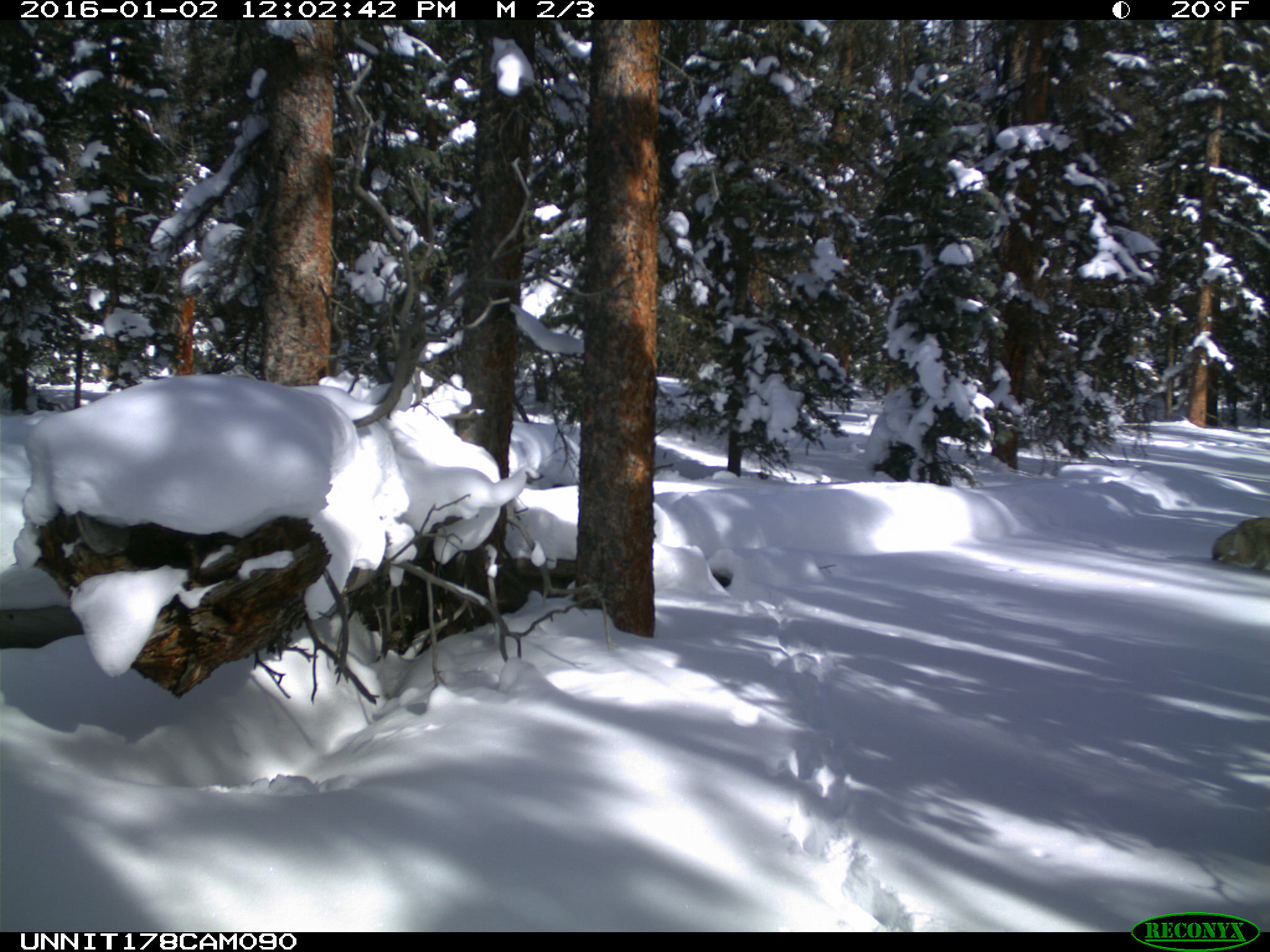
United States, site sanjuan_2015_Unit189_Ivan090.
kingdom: Animalia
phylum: Chordata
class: Mammalia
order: Carnivora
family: Canidae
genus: Canis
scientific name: Canis latrans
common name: coyote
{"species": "Canis latrans (coyote)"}